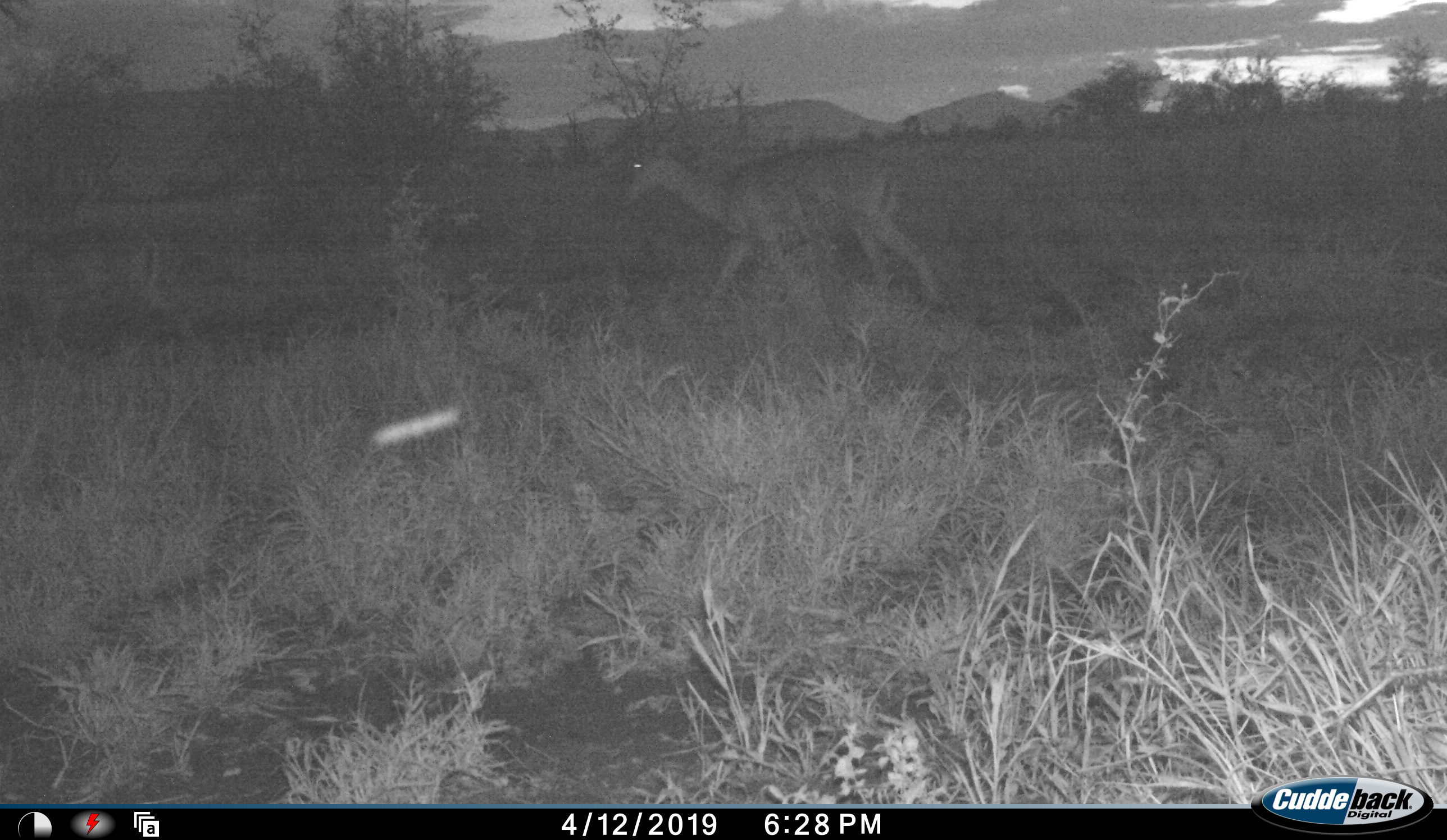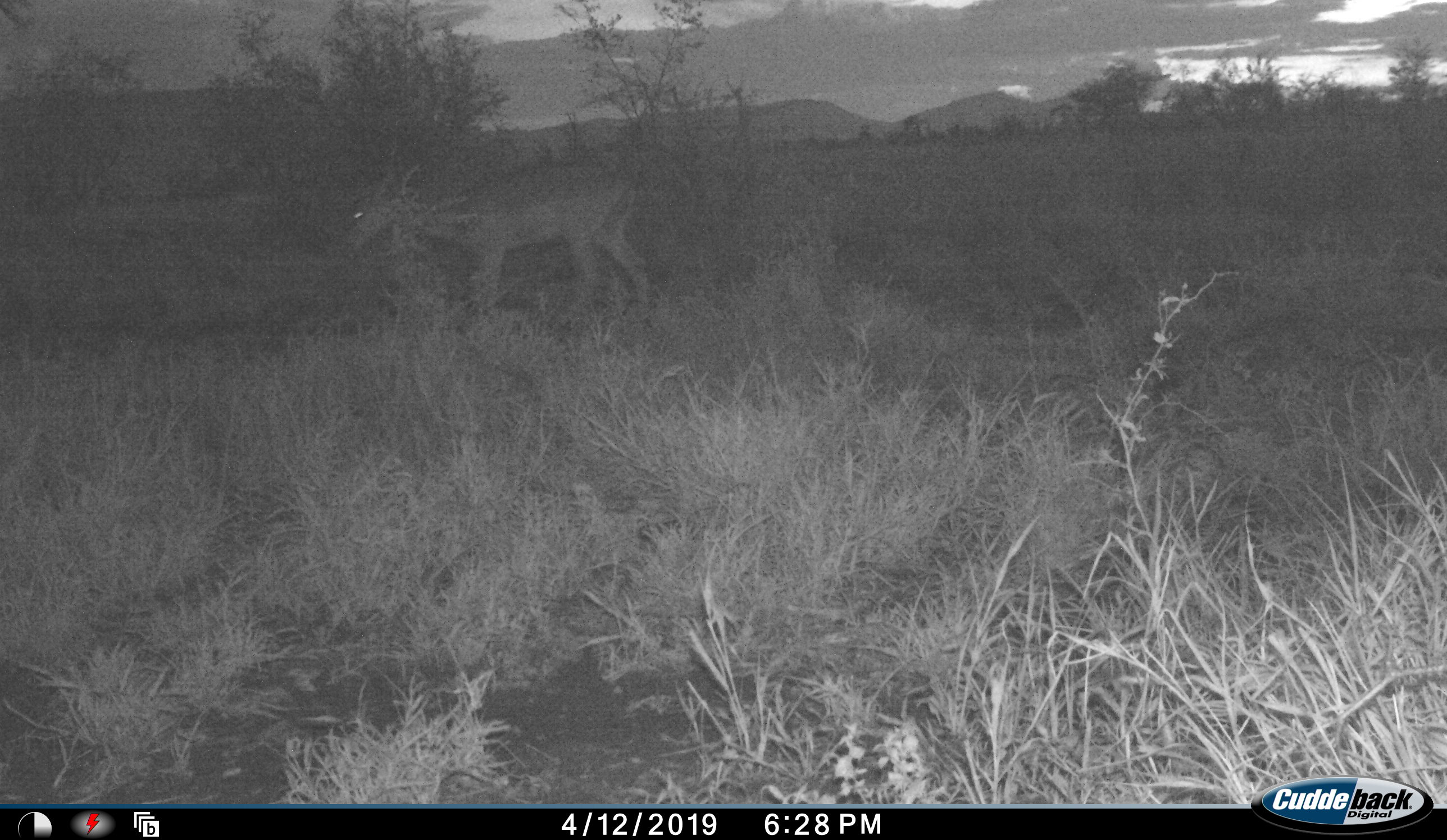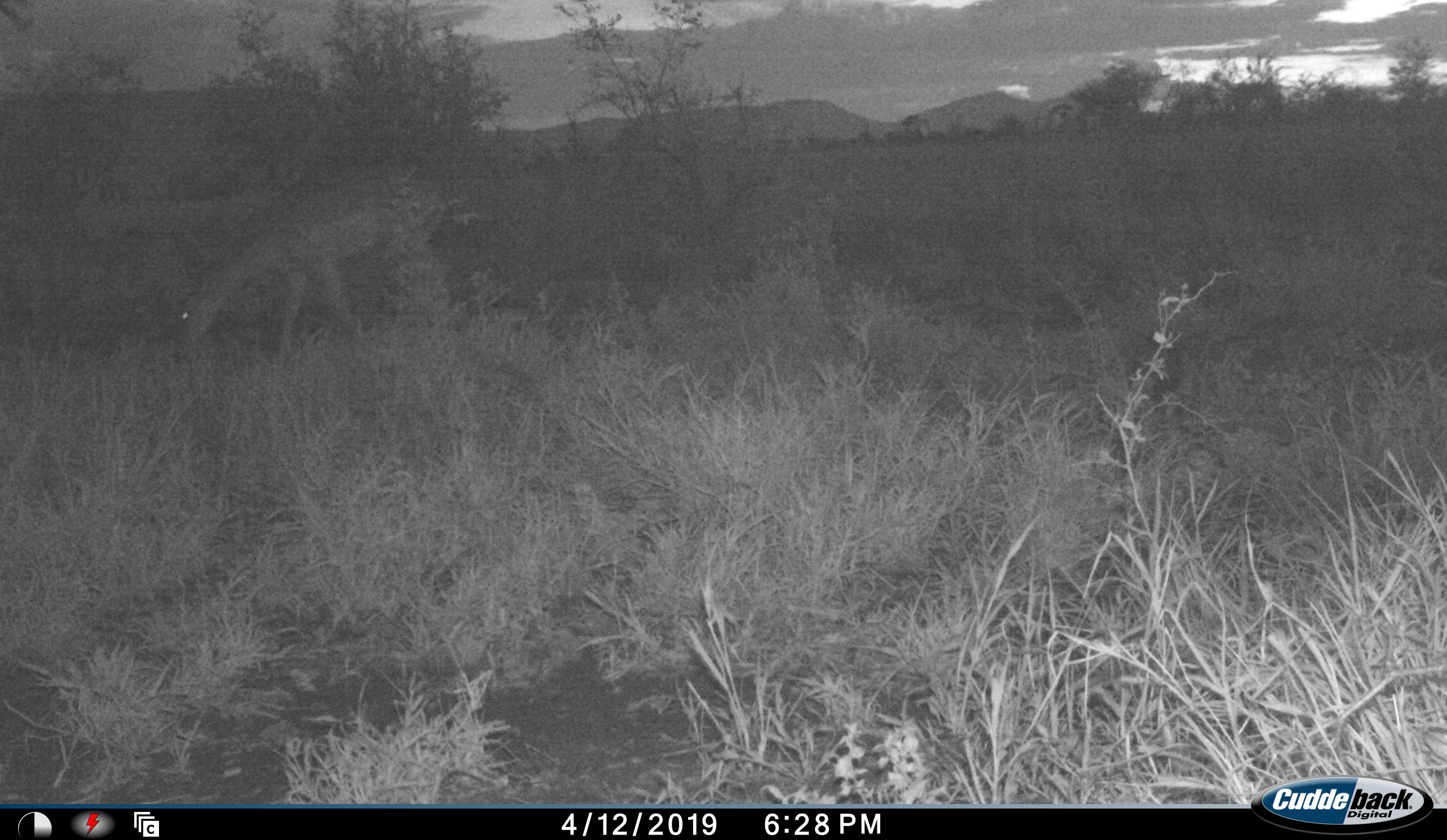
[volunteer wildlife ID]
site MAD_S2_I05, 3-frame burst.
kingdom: Animalia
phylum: Chordata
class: Mammalia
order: Artiodactyla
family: Bovidae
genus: Aepyceros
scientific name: Aepyceros melampus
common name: impala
Impala (Aepyceros melampus), count 1. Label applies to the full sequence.